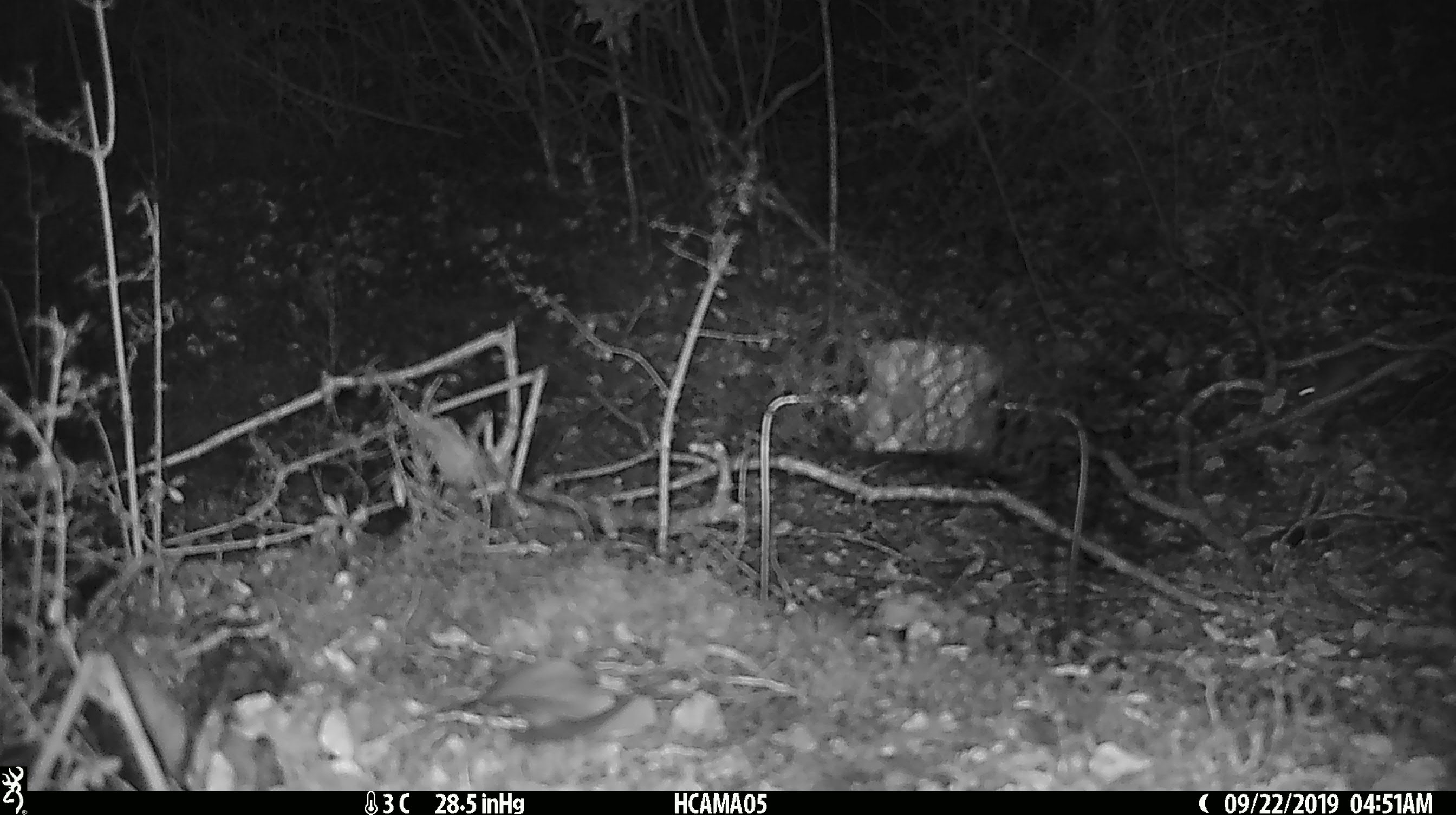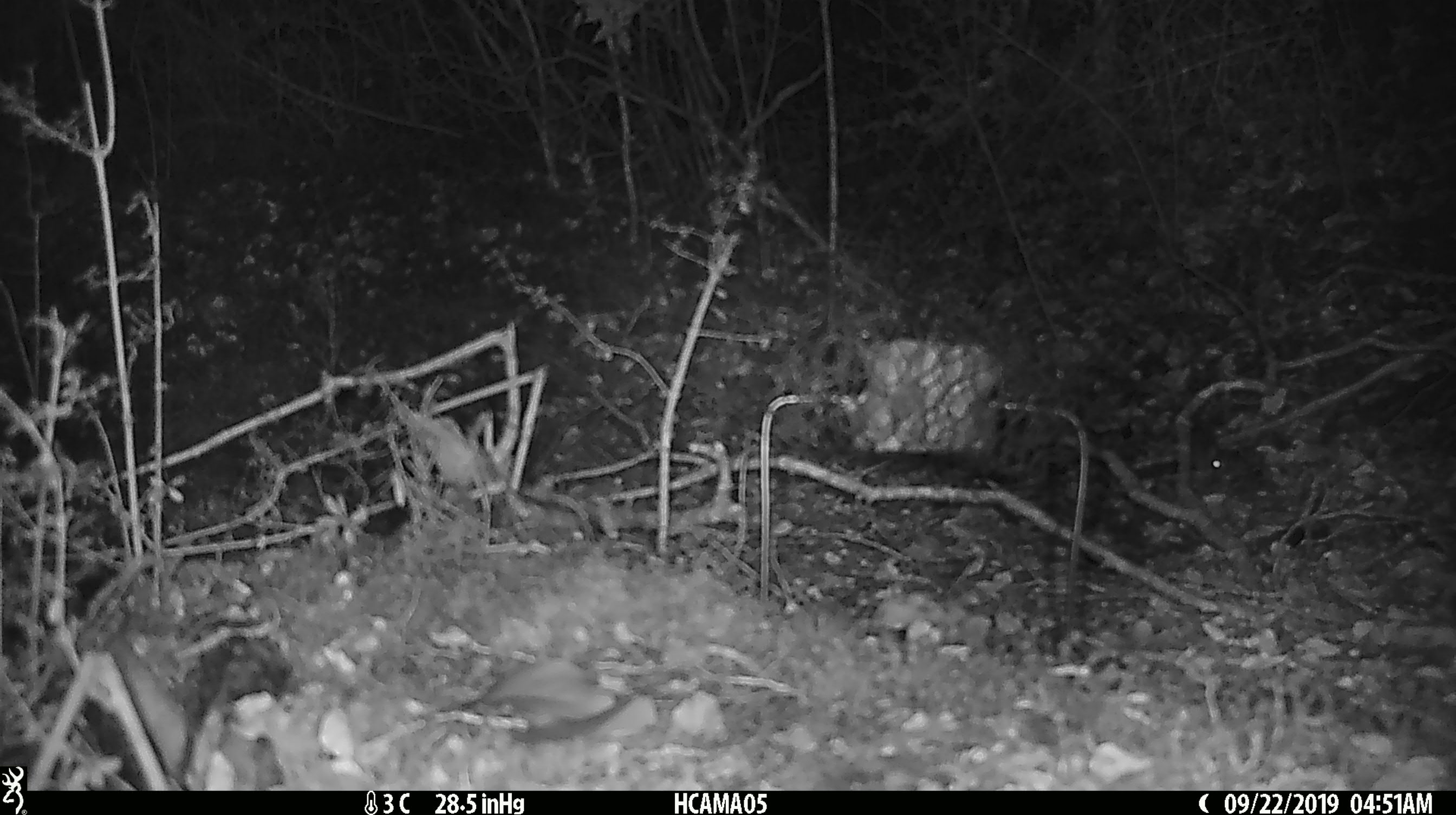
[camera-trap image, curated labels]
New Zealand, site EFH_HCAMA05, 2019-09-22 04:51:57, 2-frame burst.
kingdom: Animalia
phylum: Chordata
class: Mammalia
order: Rodentia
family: Muridae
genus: Mus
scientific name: Mus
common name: mouse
Mouse (Mus).